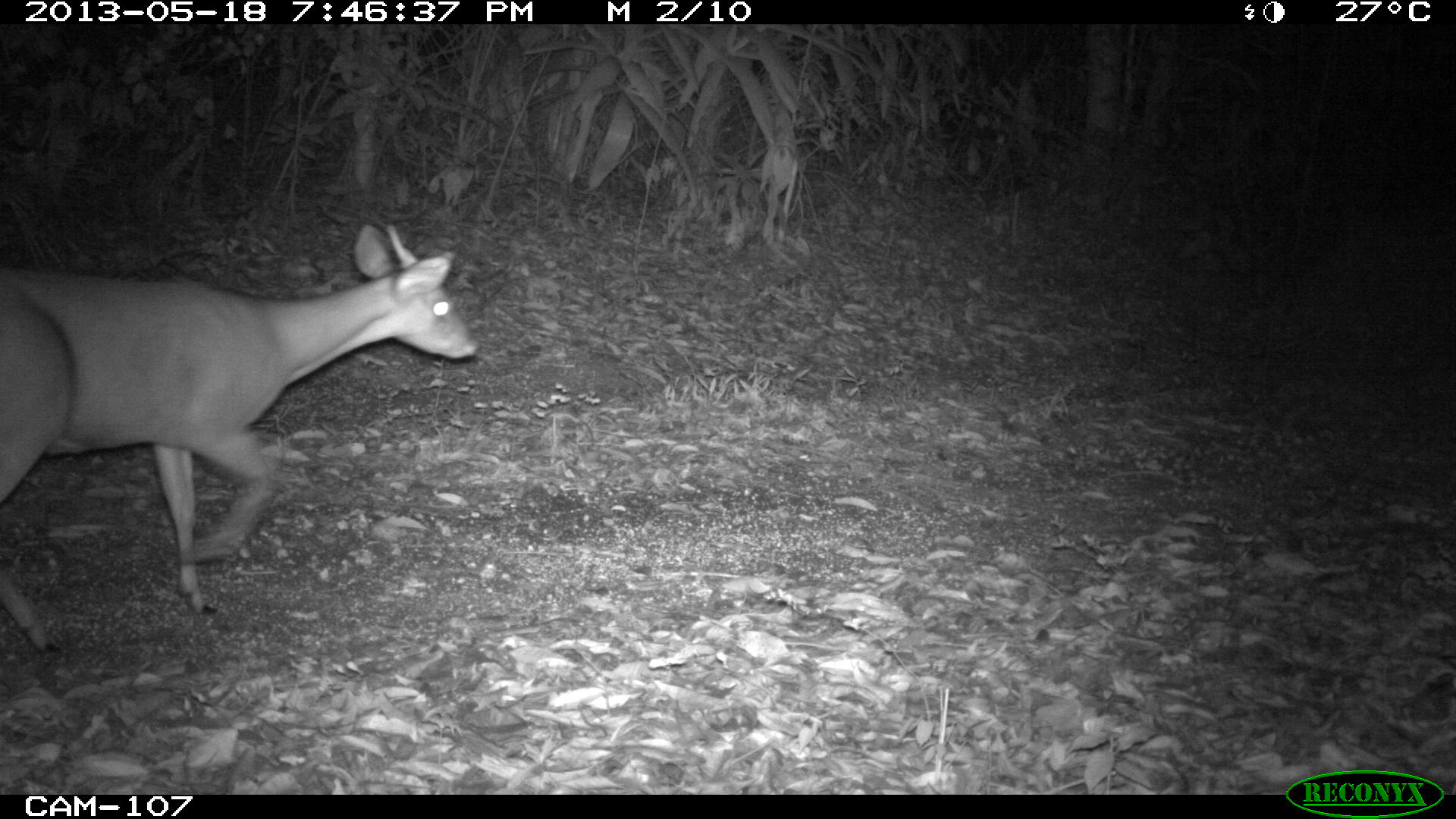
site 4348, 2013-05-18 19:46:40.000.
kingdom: Animalia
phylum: Chordata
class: Mammalia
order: Artiodactyla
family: Cervidae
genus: Mazama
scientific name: Mazama temama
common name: central american red brocket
Mazama temama (central american red brocket), count 1, sex male.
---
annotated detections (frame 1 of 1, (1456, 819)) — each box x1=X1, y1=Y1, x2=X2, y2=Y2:
mazama temama: x1=0, y1=221, x2=481, y2=655